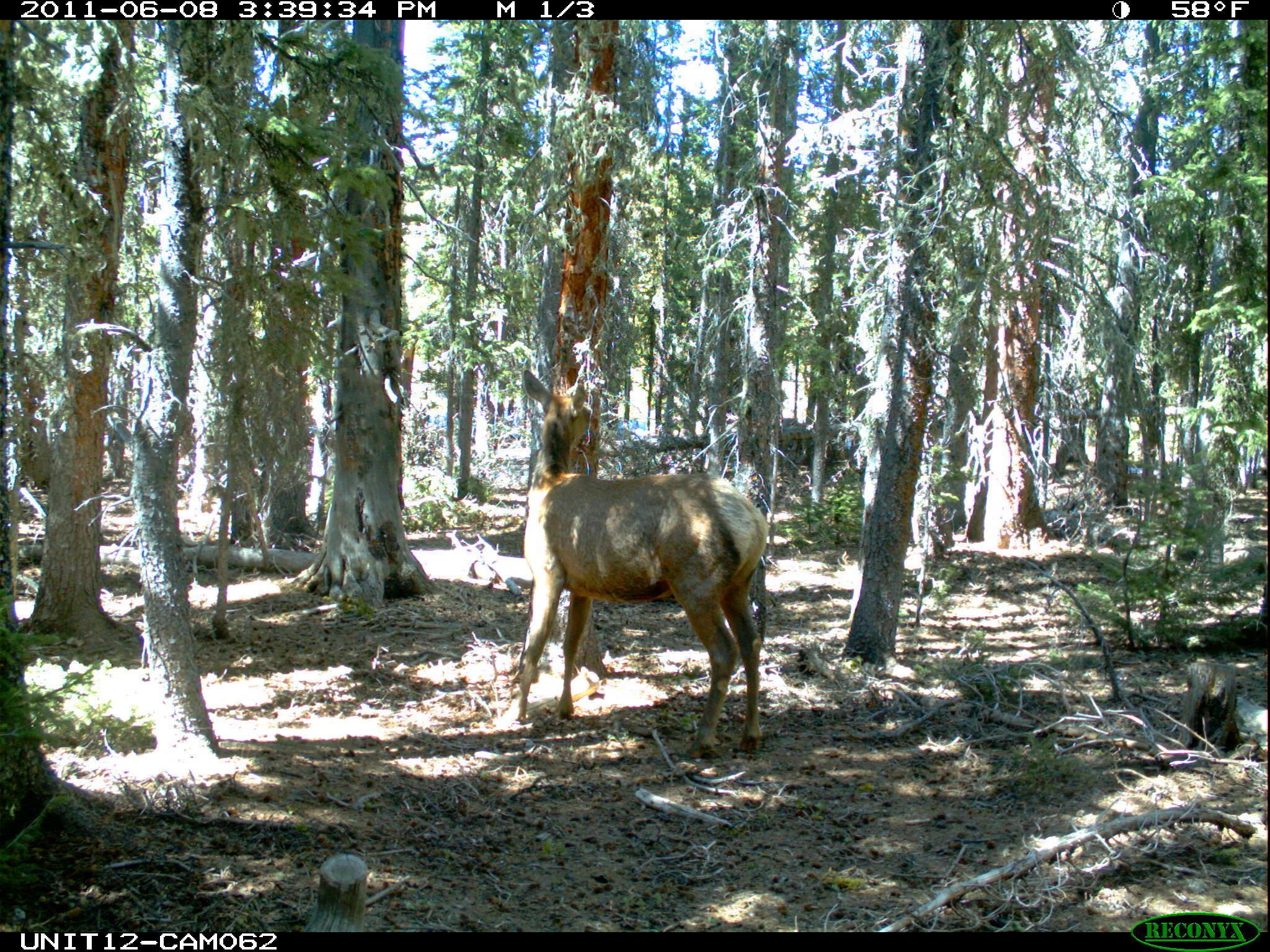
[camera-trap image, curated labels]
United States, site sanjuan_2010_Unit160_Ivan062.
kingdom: Animalia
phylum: Chordata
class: Mammalia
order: Artiodactyla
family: Cervidae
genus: Cervus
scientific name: Cervus elaphus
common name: red deer